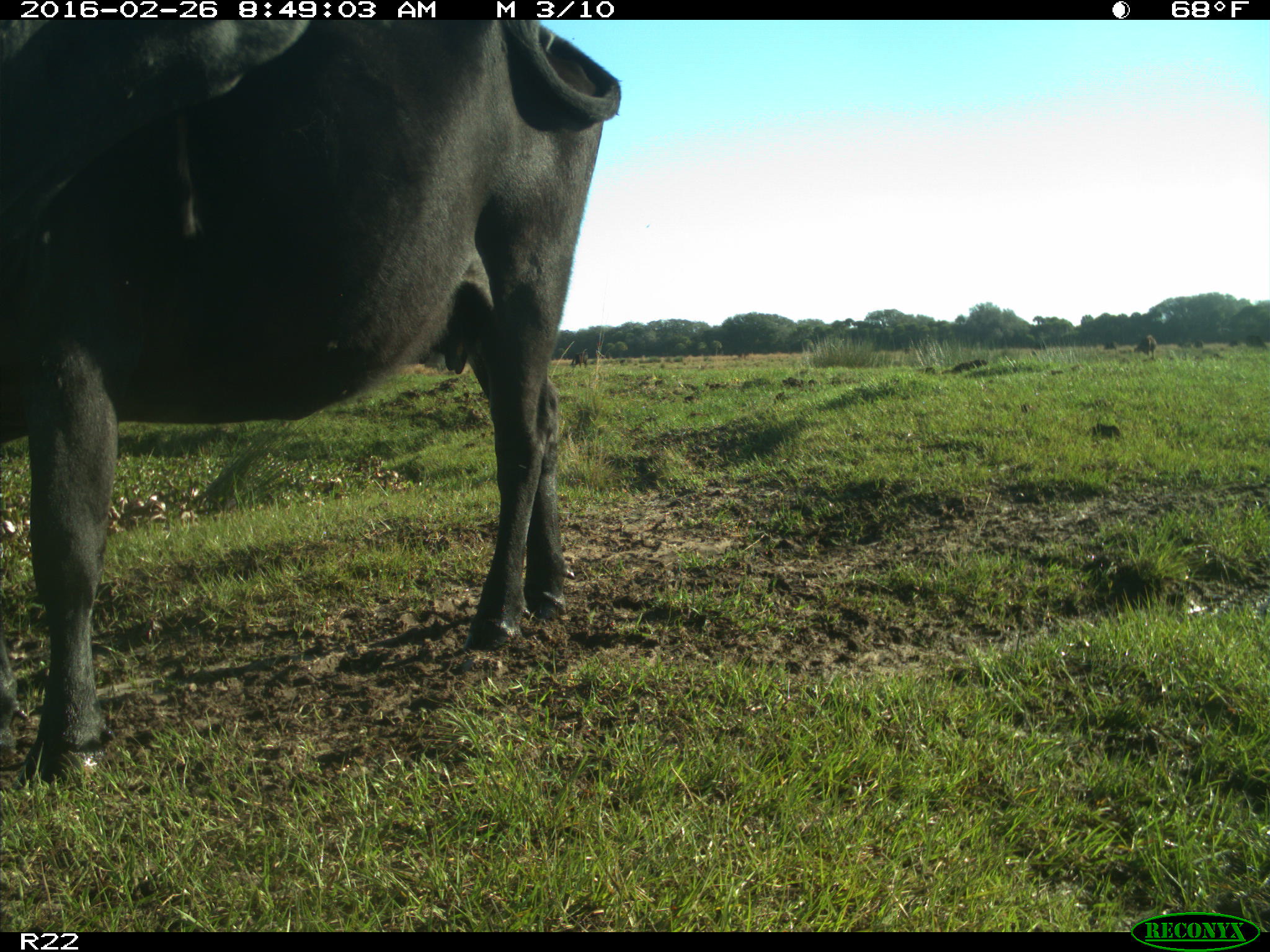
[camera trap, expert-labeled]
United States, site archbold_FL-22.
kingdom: Animalia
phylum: Chordata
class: Mammalia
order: Artiodactyla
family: Bovidae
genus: Bos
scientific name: Bos taurus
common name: domestic cow